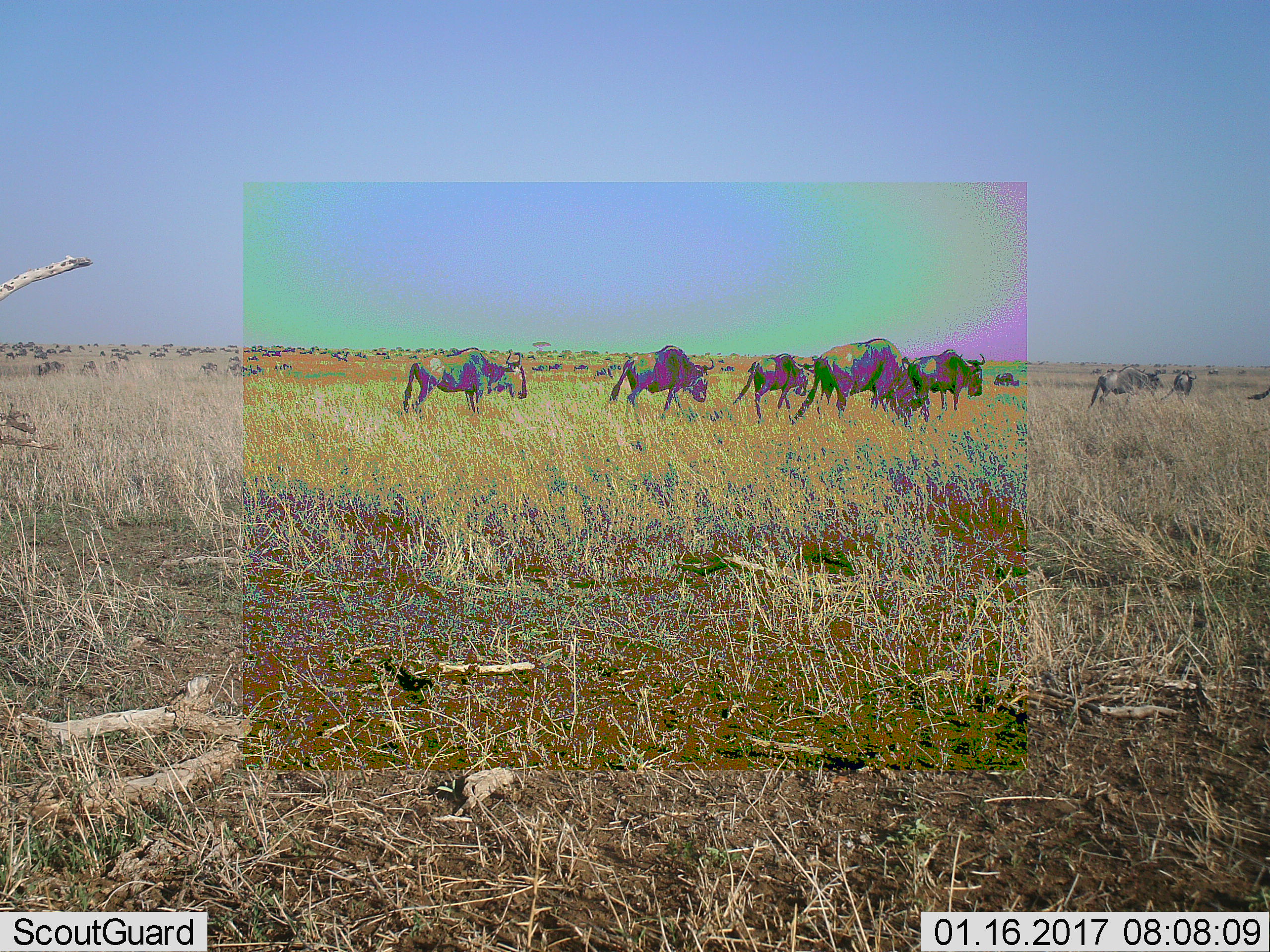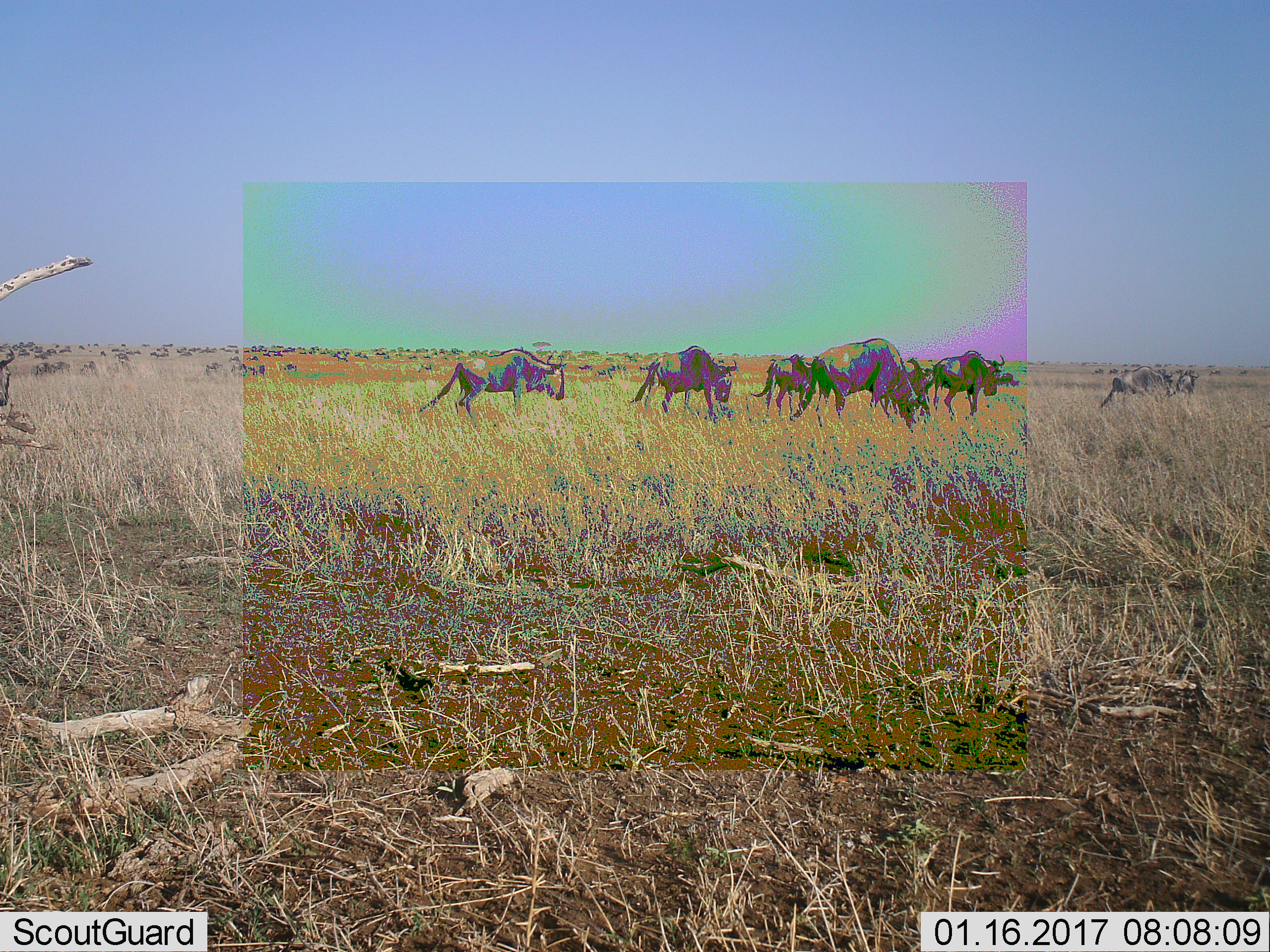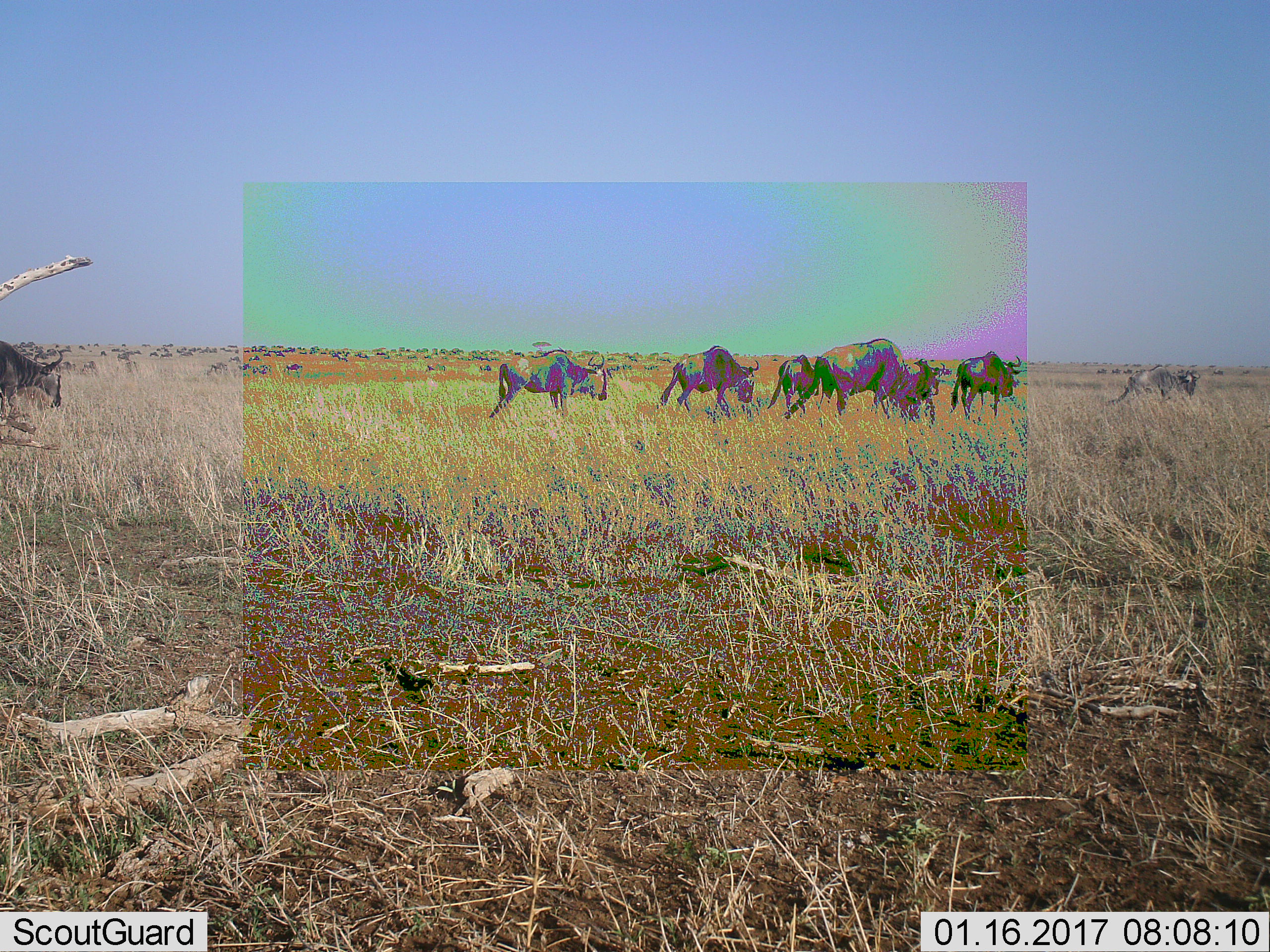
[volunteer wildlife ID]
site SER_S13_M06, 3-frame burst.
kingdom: Animalia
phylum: Chordata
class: Mammalia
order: Artiodactyla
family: Bovidae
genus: Connochaetes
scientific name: Connochaetes taurinus taurinus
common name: blue wildebeest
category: wildebeestblue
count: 11-50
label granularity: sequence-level